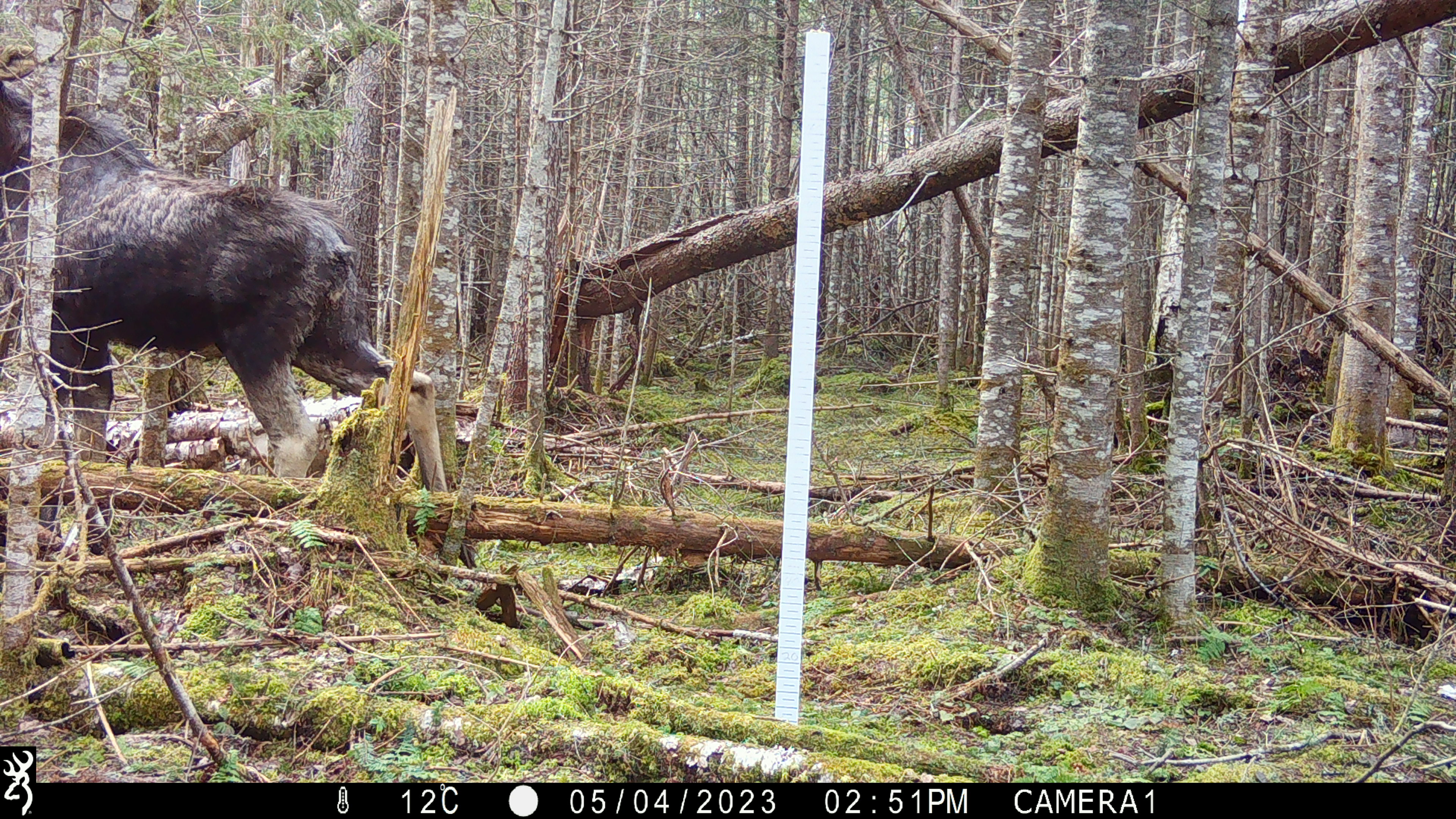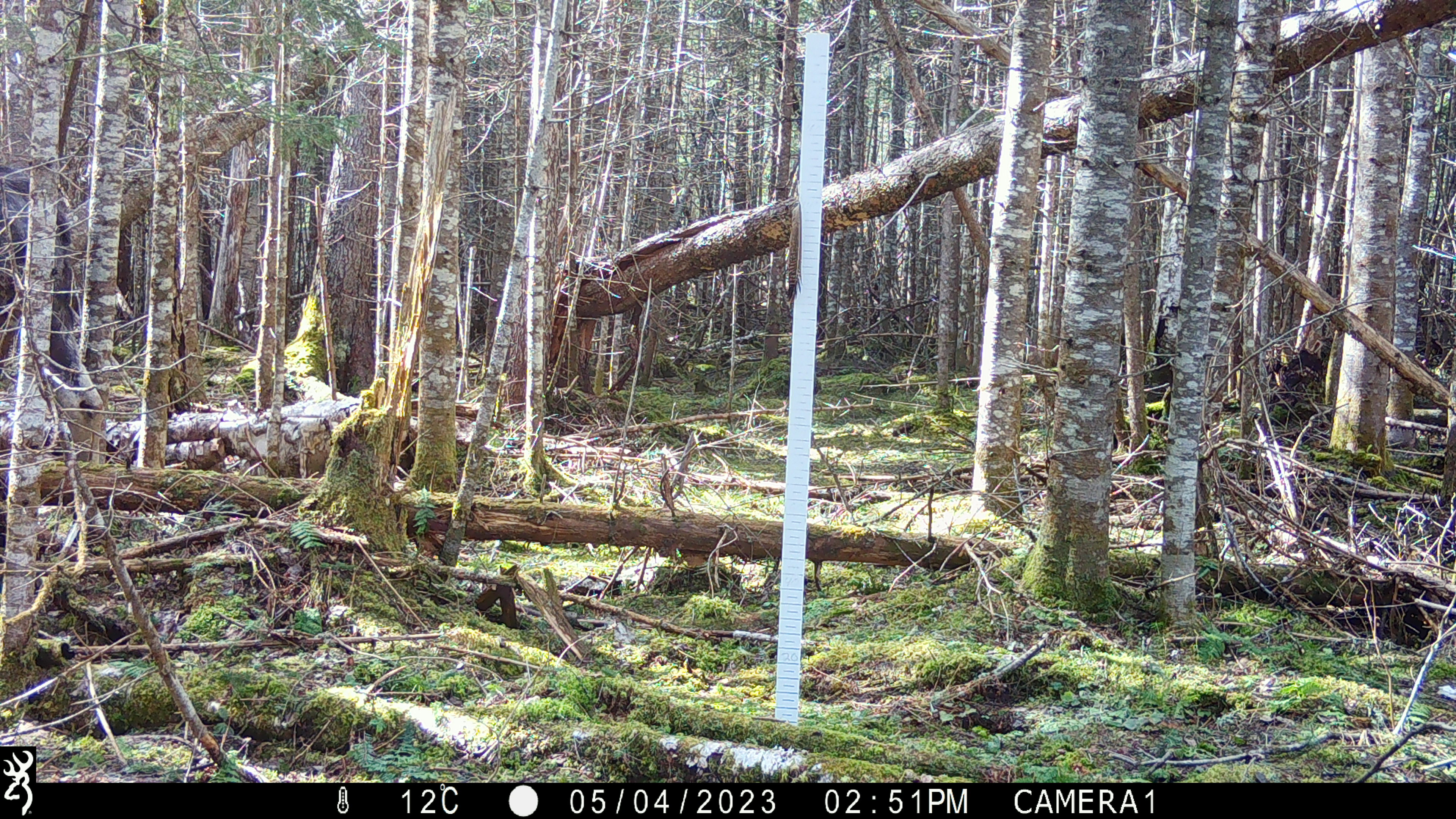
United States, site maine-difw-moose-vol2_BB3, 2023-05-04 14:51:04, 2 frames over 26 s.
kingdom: Animalia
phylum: Chordata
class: Mammalia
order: Artiodactyla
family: Cervidae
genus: Alces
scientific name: Alces alces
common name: moose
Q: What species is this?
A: Moose (Alces alces).